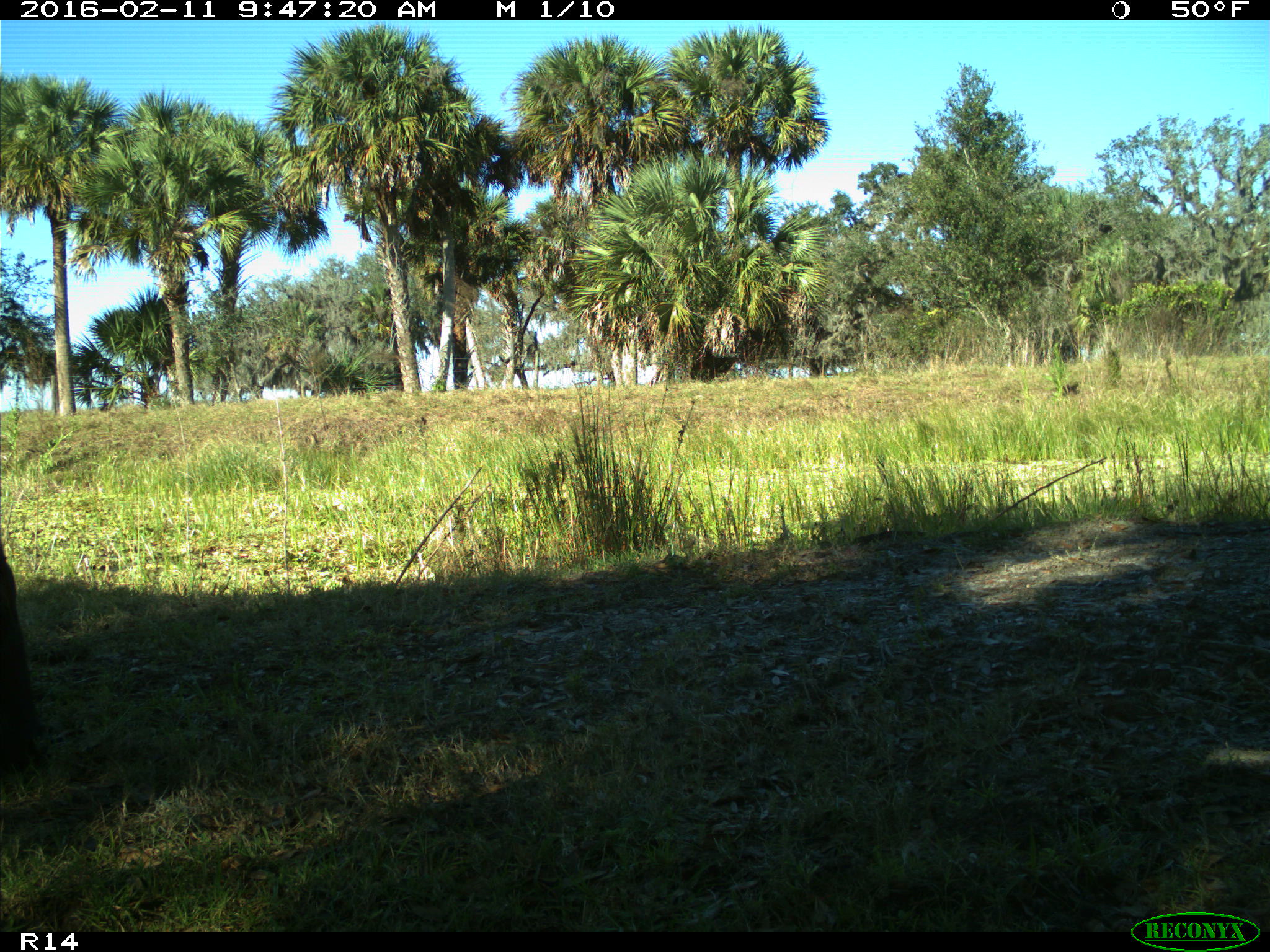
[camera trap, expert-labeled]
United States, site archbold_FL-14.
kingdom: Animalia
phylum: Chordata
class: Mammalia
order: Artiodactyla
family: Bovidae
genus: Bos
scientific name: Bos taurus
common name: domestic cow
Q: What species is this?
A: Bos taurus (domestic cow).